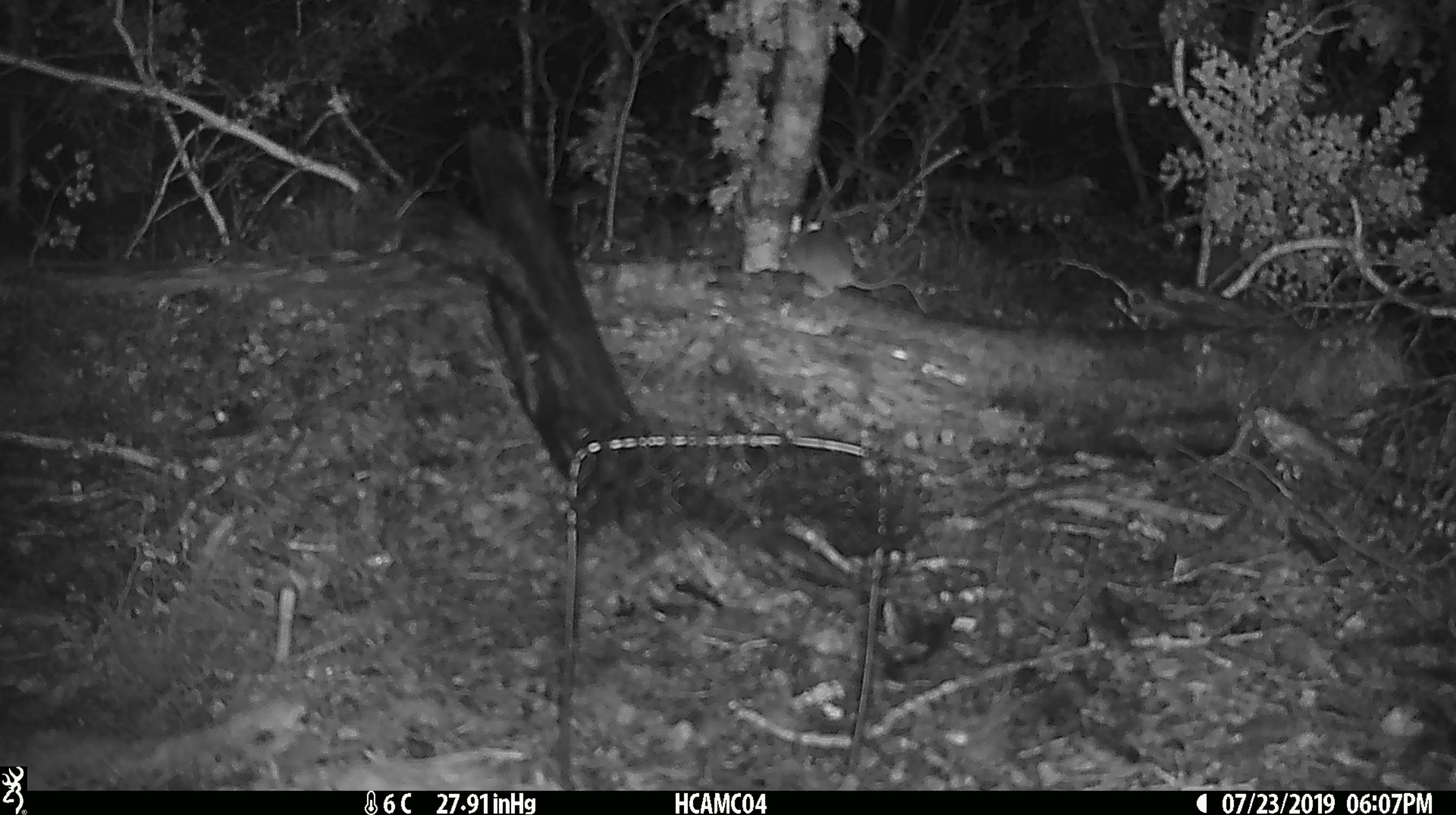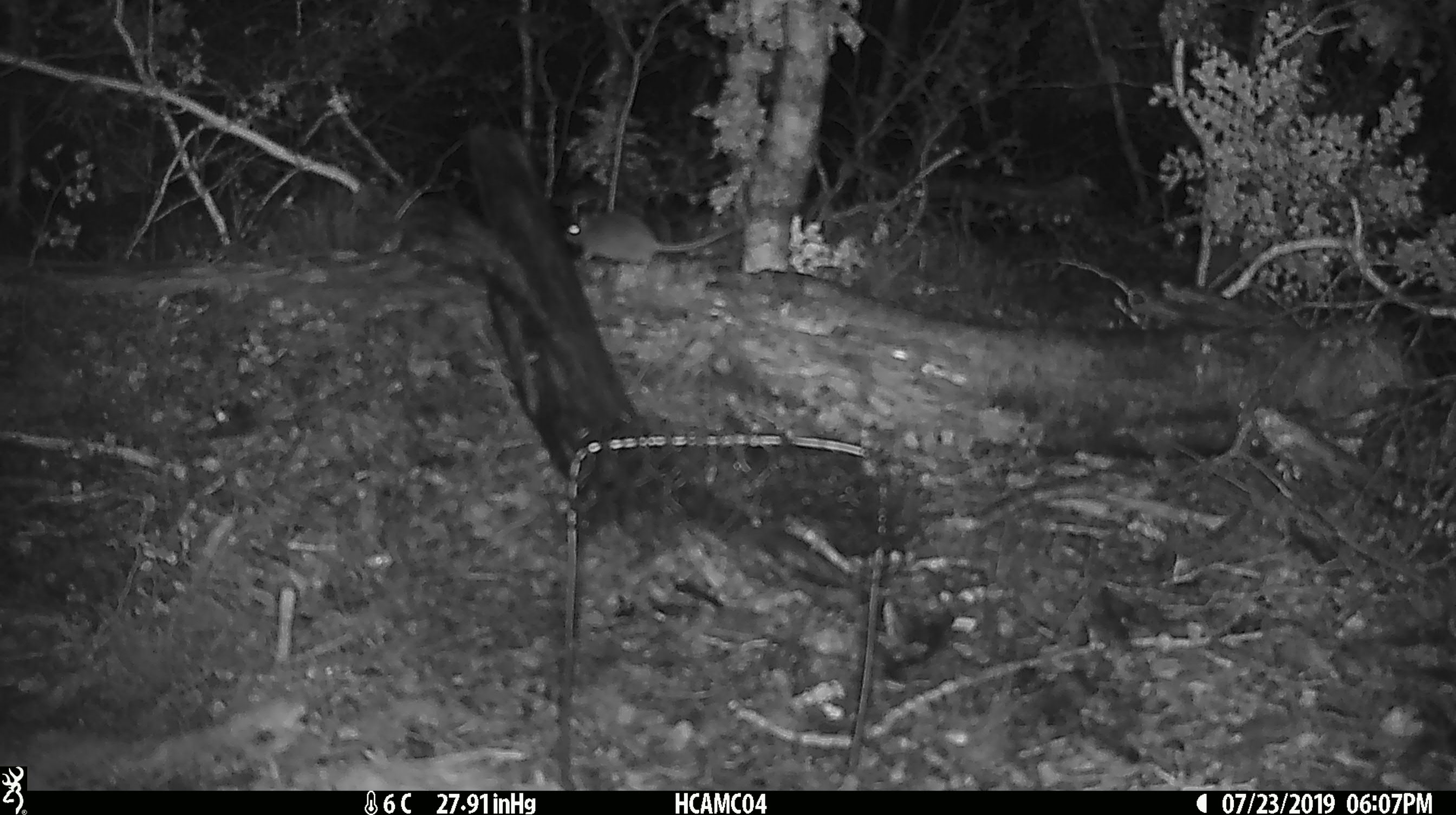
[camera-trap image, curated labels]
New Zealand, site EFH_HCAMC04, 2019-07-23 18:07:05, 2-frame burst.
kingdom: Animalia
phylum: Chordata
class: Mammalia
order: Rodentia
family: Muridae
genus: Mus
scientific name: Mus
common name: mouse